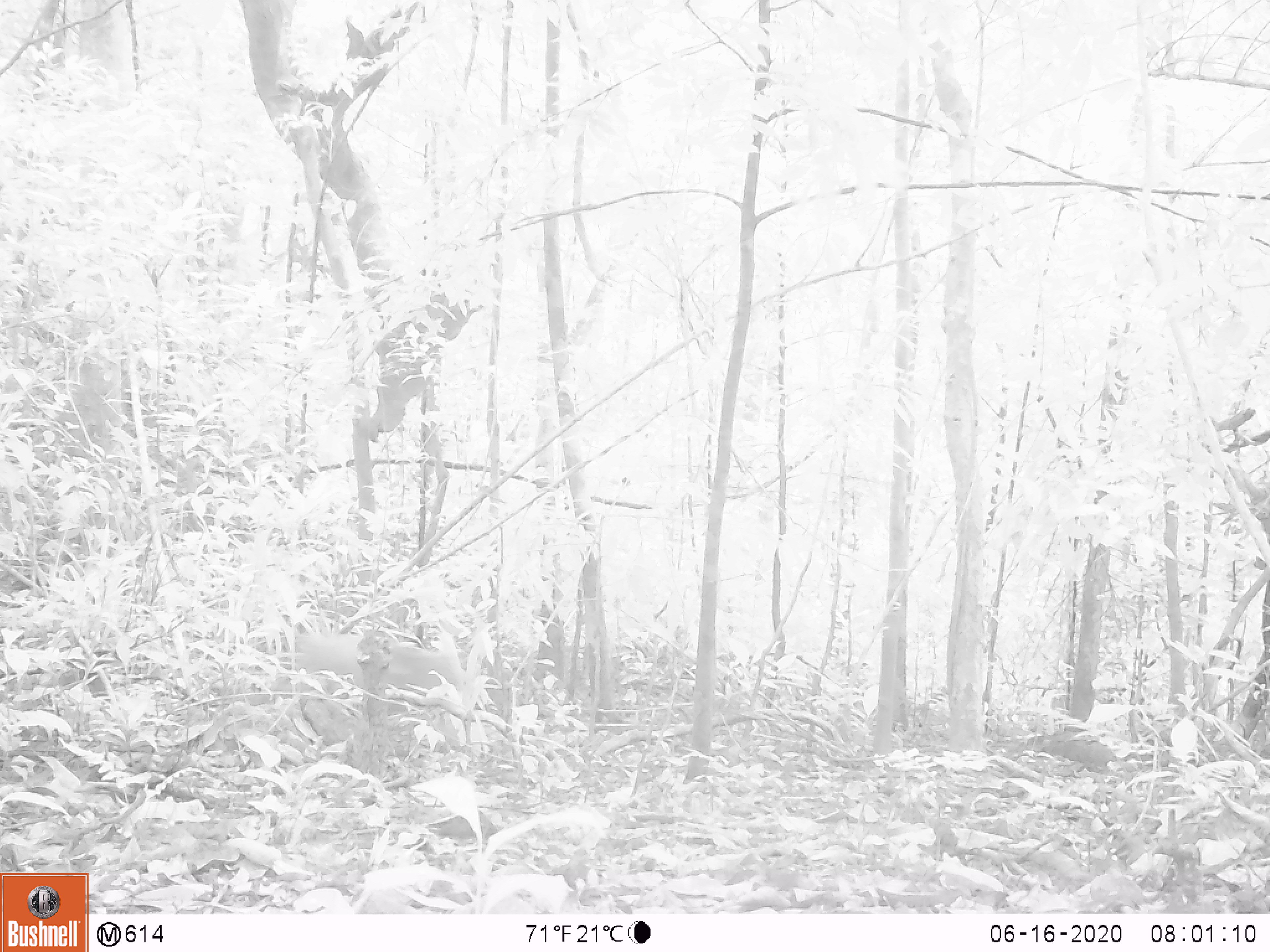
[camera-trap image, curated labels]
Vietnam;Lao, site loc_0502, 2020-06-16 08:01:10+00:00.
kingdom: Animalia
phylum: Chordata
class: Mammalia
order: Primates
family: Cercopithecidae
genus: Macaca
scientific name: Macaca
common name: macaque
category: unidentified macaque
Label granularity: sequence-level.